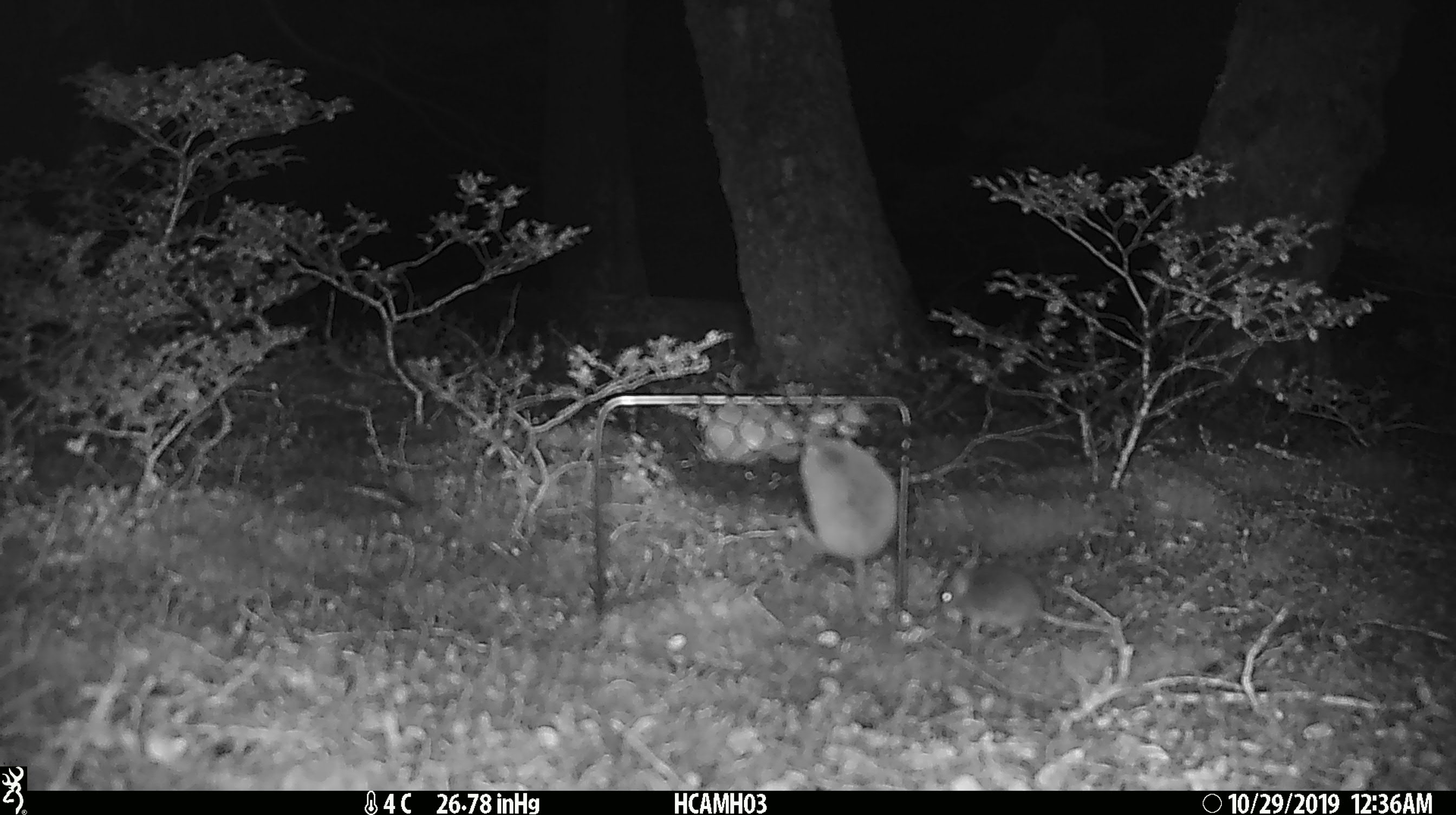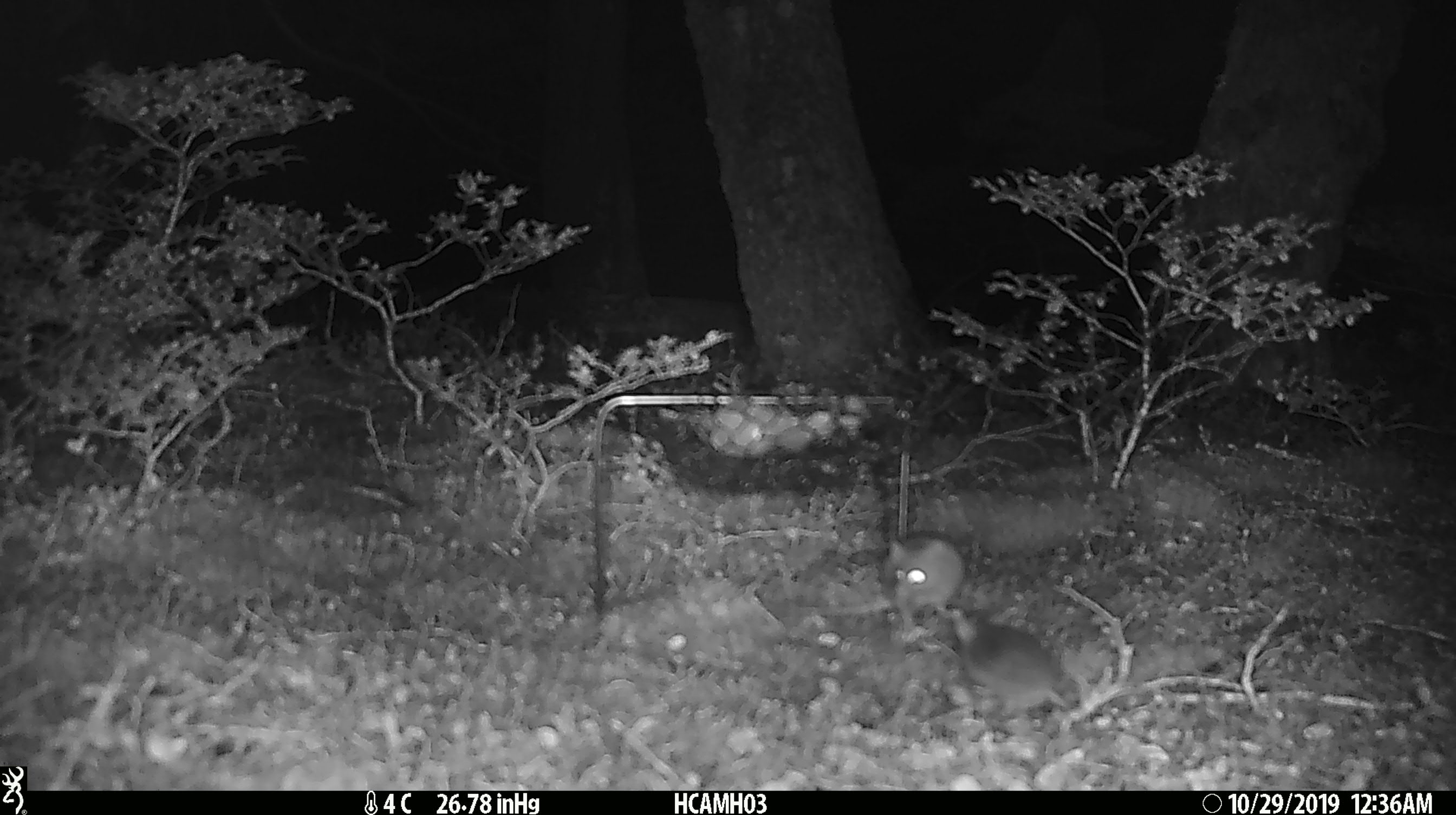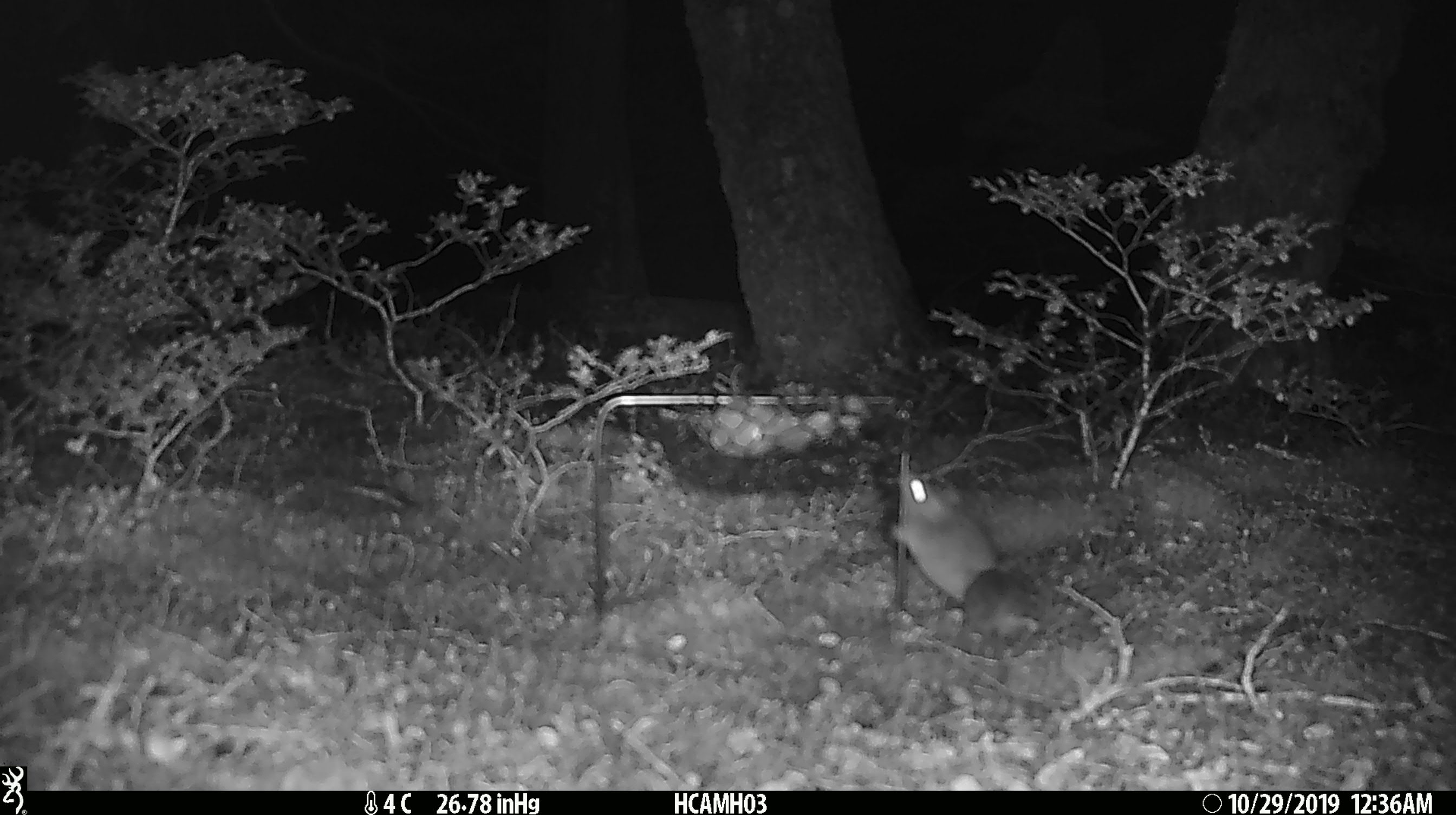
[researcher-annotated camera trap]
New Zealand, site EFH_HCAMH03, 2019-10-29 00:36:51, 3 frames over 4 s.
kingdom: Animalia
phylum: Chordata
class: Mammalia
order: Rodentia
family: Muridae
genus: Mus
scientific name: Mus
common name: mouse